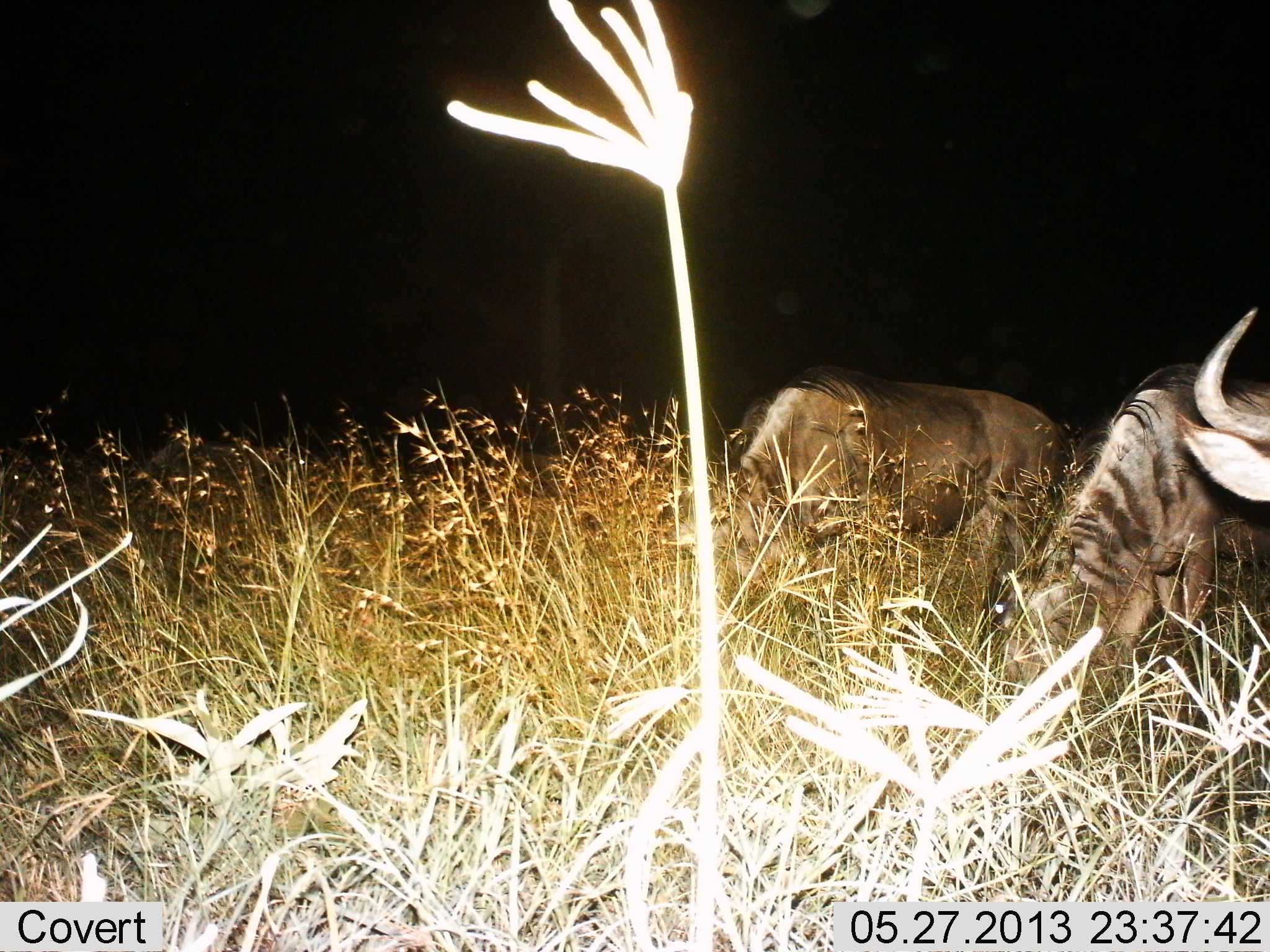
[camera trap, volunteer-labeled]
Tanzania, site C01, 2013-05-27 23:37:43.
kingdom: Animalia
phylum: Chordata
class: Mammalia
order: Artiodactyla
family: Bovidae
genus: Connochaetes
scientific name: Connochaetes taurinus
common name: blue wildebeest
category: wildebeest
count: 3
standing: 40%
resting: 0%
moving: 10%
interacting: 0%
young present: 0%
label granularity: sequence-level